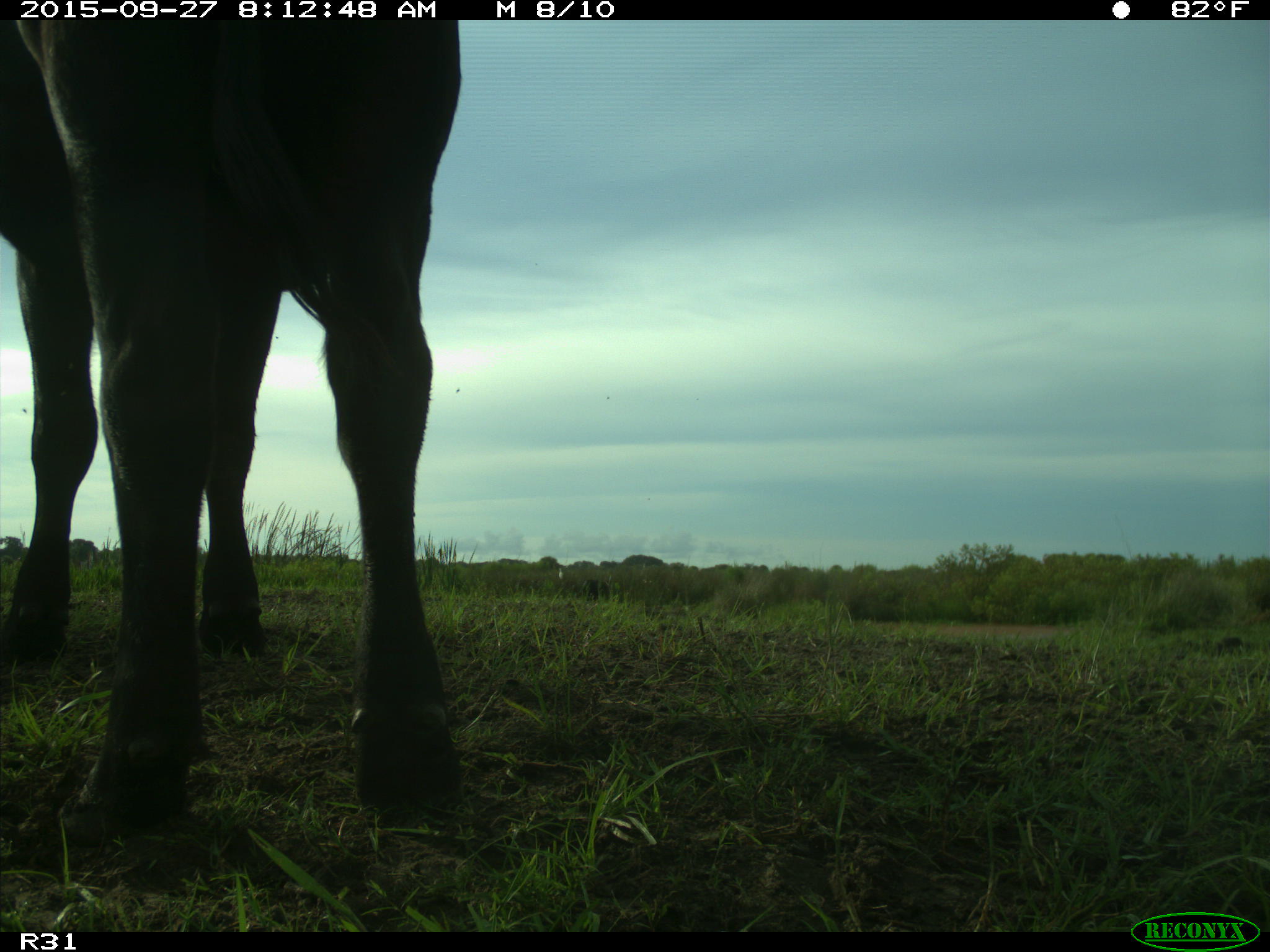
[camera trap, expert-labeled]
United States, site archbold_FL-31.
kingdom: Animalia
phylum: Chordata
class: Mammalia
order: Artiodactyla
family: Bovidae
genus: Bos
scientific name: Bos taurus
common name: domestic cow